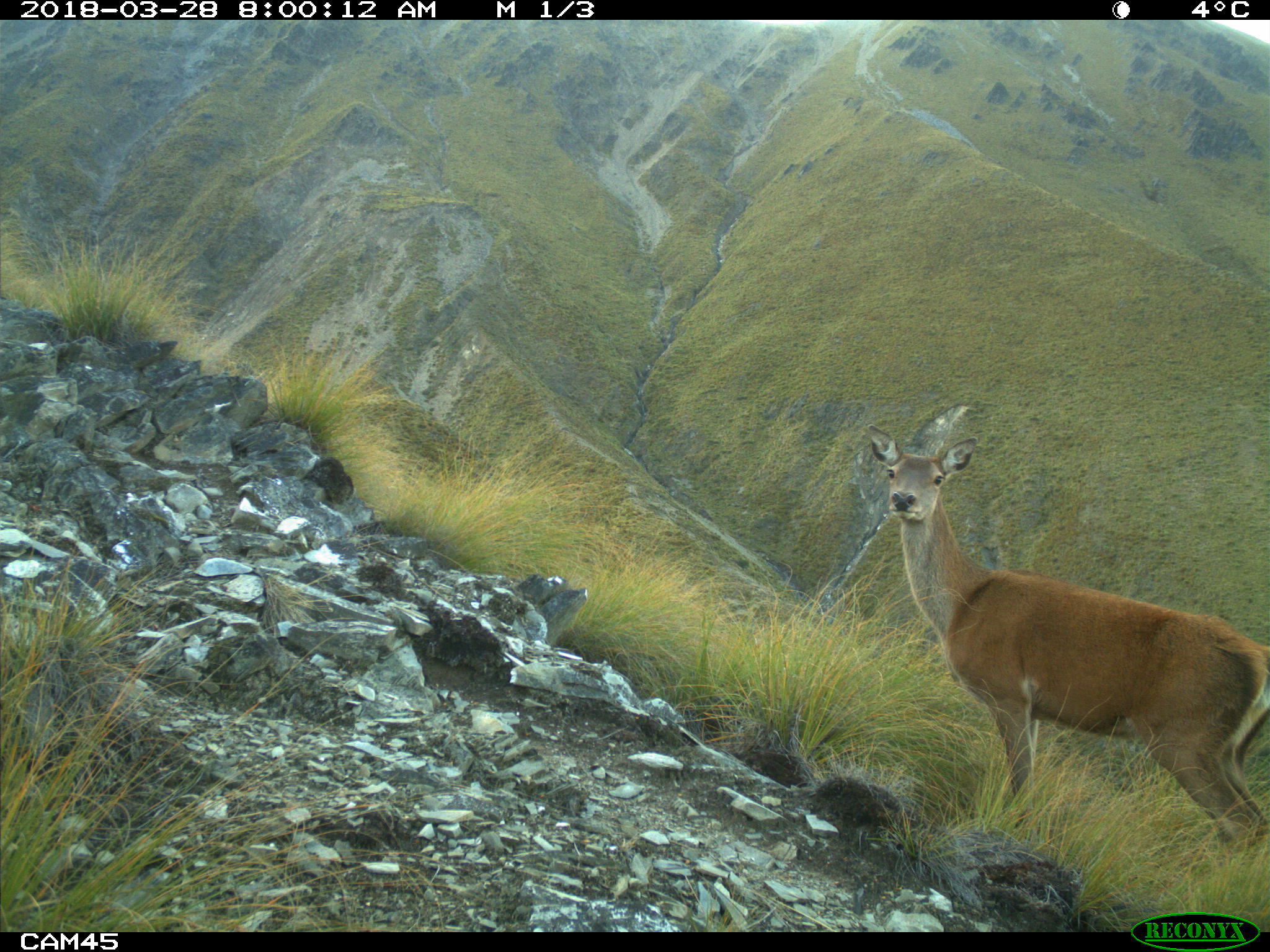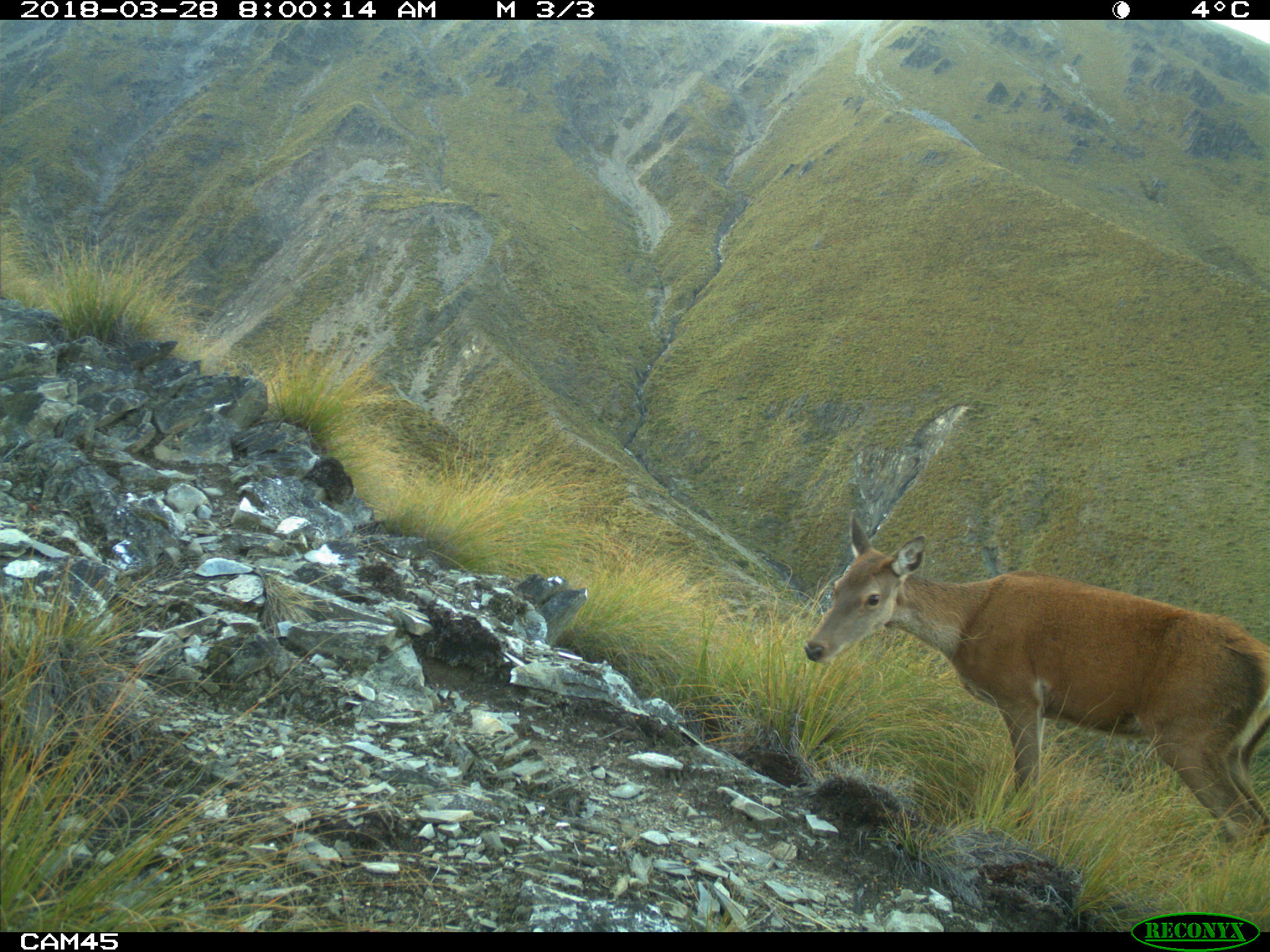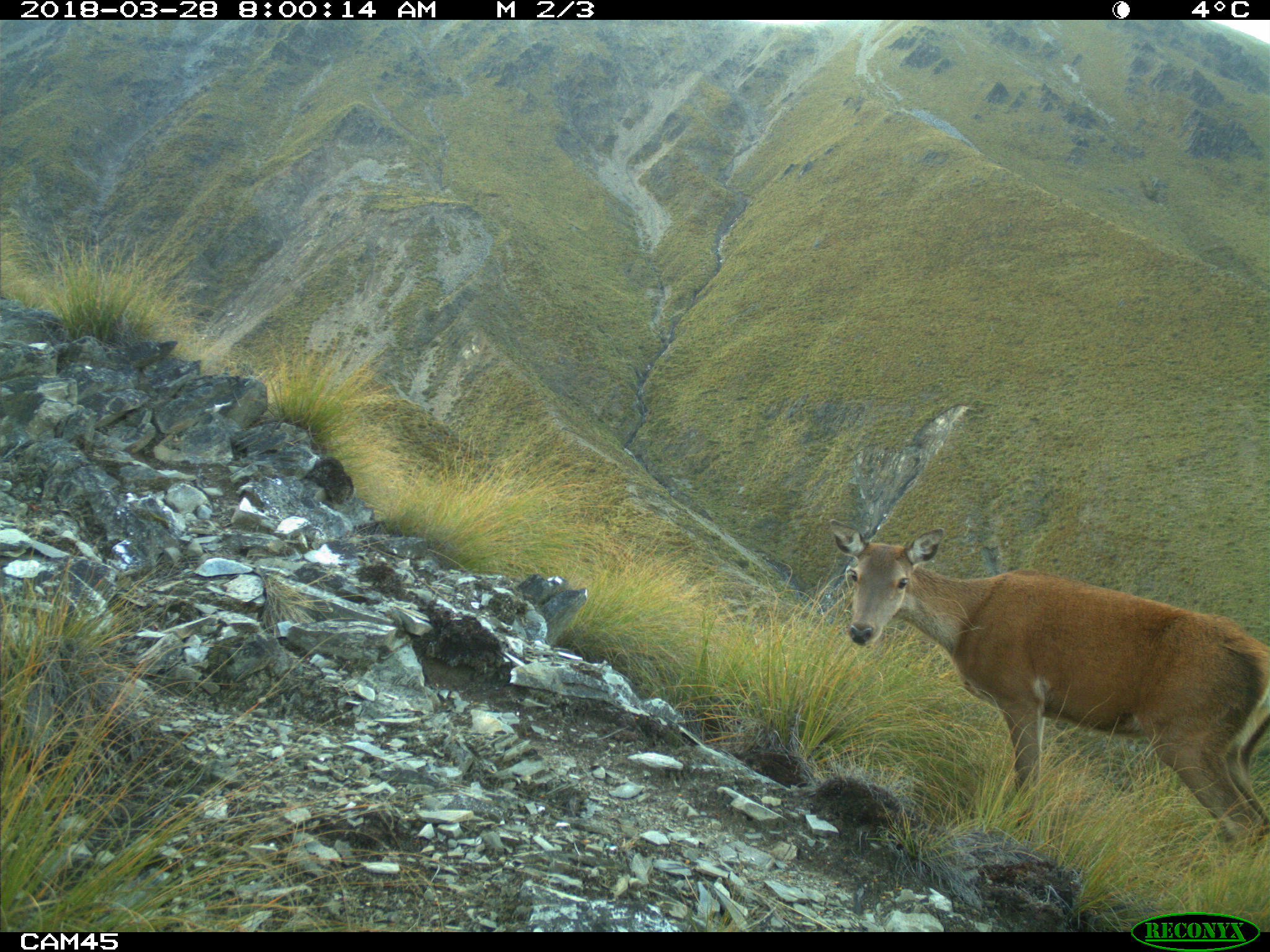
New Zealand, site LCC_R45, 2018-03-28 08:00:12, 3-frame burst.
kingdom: Animalia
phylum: Chordata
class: Mammalia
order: Artiodactyla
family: Cervidae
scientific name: Cervidae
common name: deer